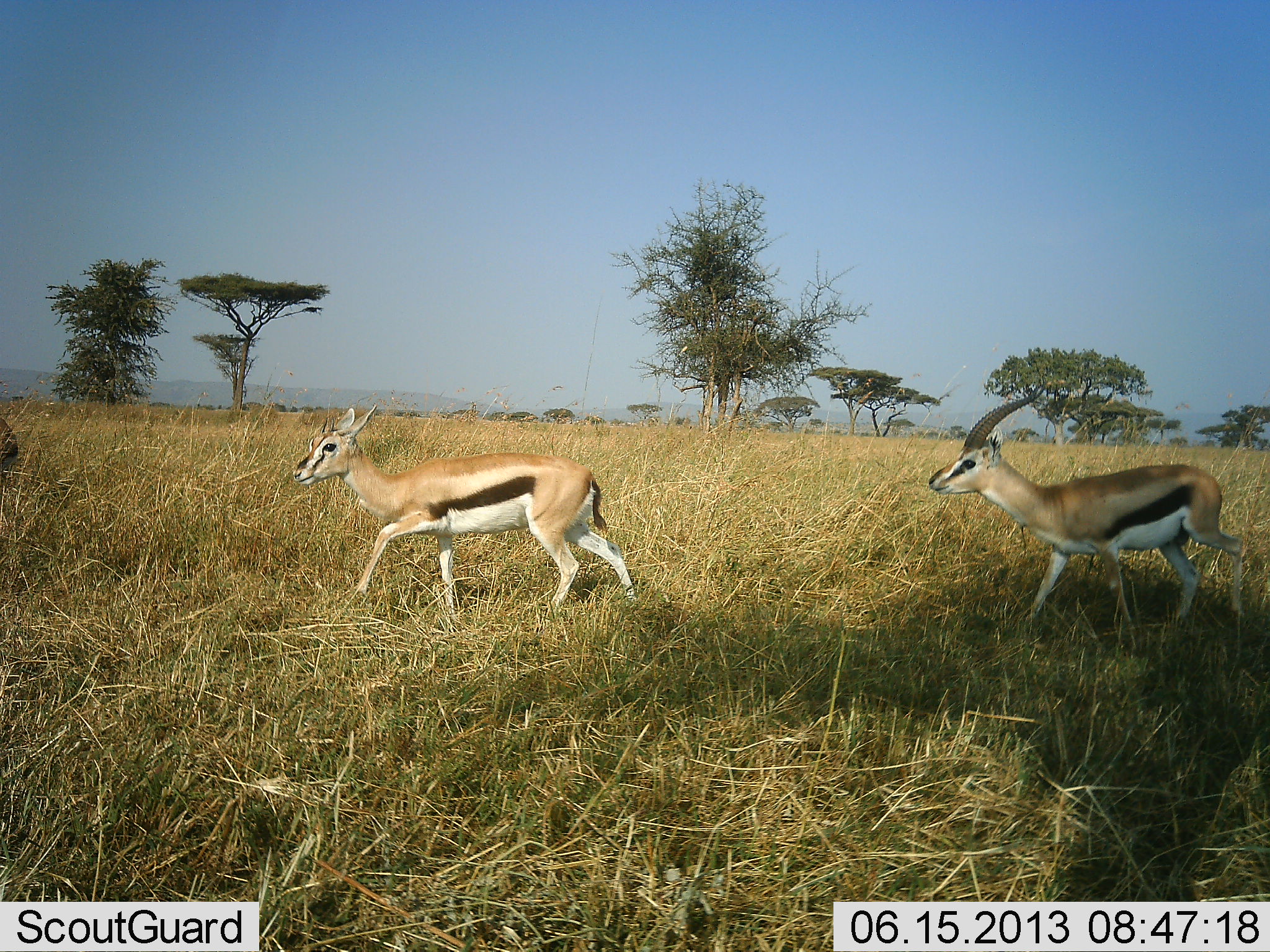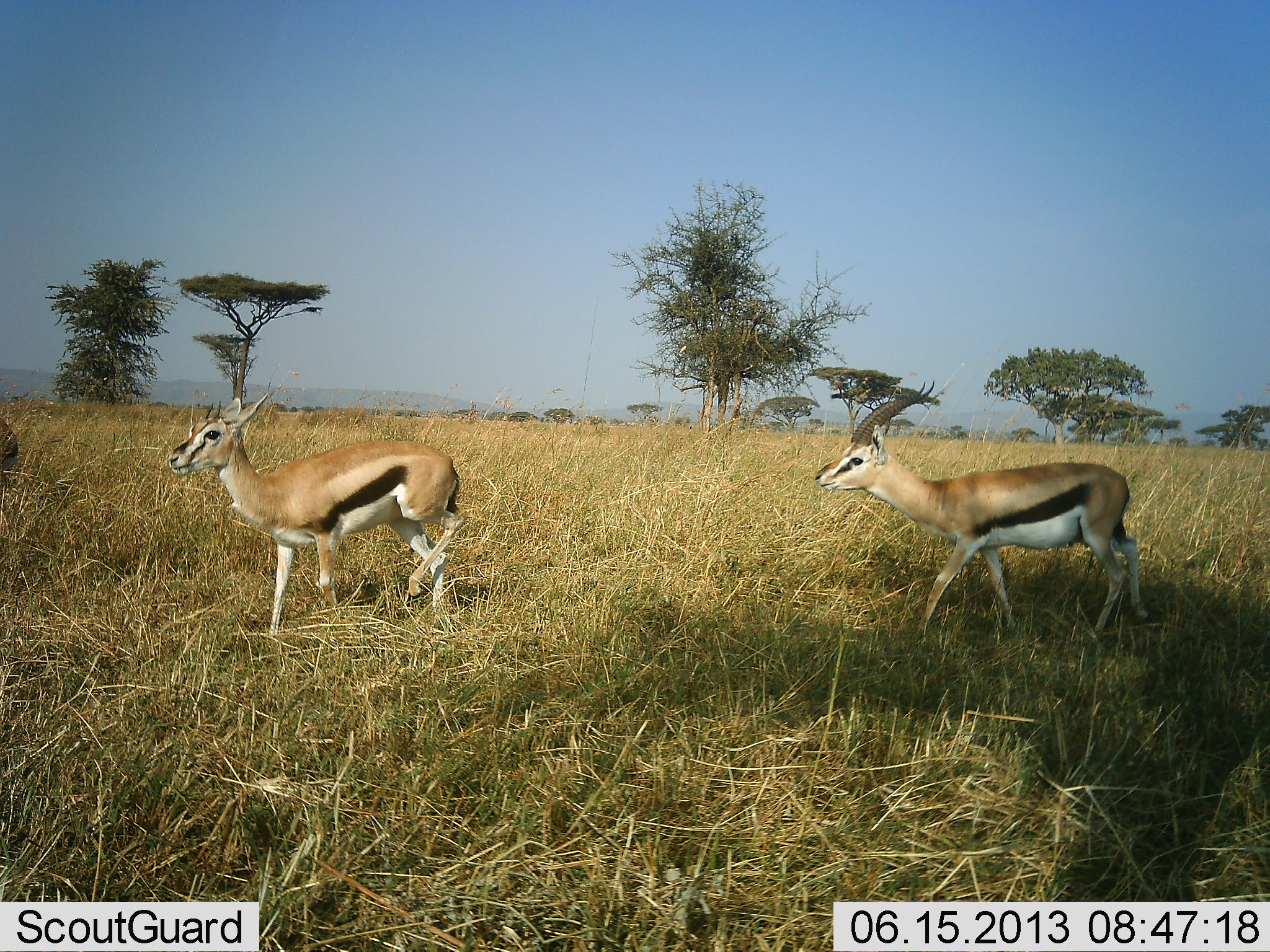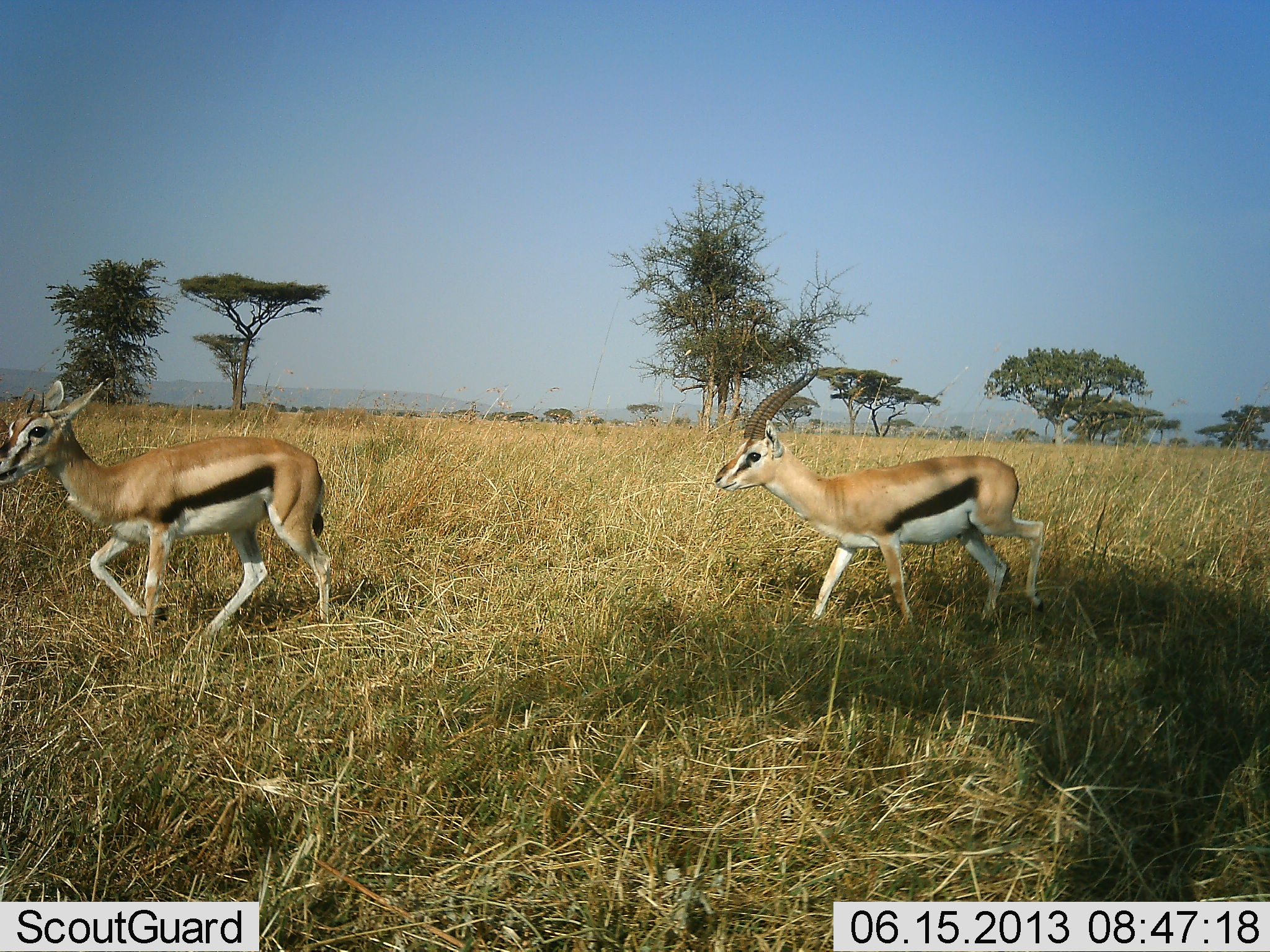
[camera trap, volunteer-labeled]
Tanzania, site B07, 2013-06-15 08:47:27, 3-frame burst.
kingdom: Animalia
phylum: Chordata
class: Mammalia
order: Artiodactyla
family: Bovidae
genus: Eudorcas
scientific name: Eudorcas thomsonii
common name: thomson's gazelle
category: gazellethomsons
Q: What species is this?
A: Gazellethomsons (thomson's gazelle) (Eudorcas thomsonii).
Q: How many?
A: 2.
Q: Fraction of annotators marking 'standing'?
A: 17%.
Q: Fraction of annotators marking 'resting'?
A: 0%.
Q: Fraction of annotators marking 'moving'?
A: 92%.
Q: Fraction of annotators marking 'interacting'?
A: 14%.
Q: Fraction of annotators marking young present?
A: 6%.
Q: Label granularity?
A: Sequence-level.